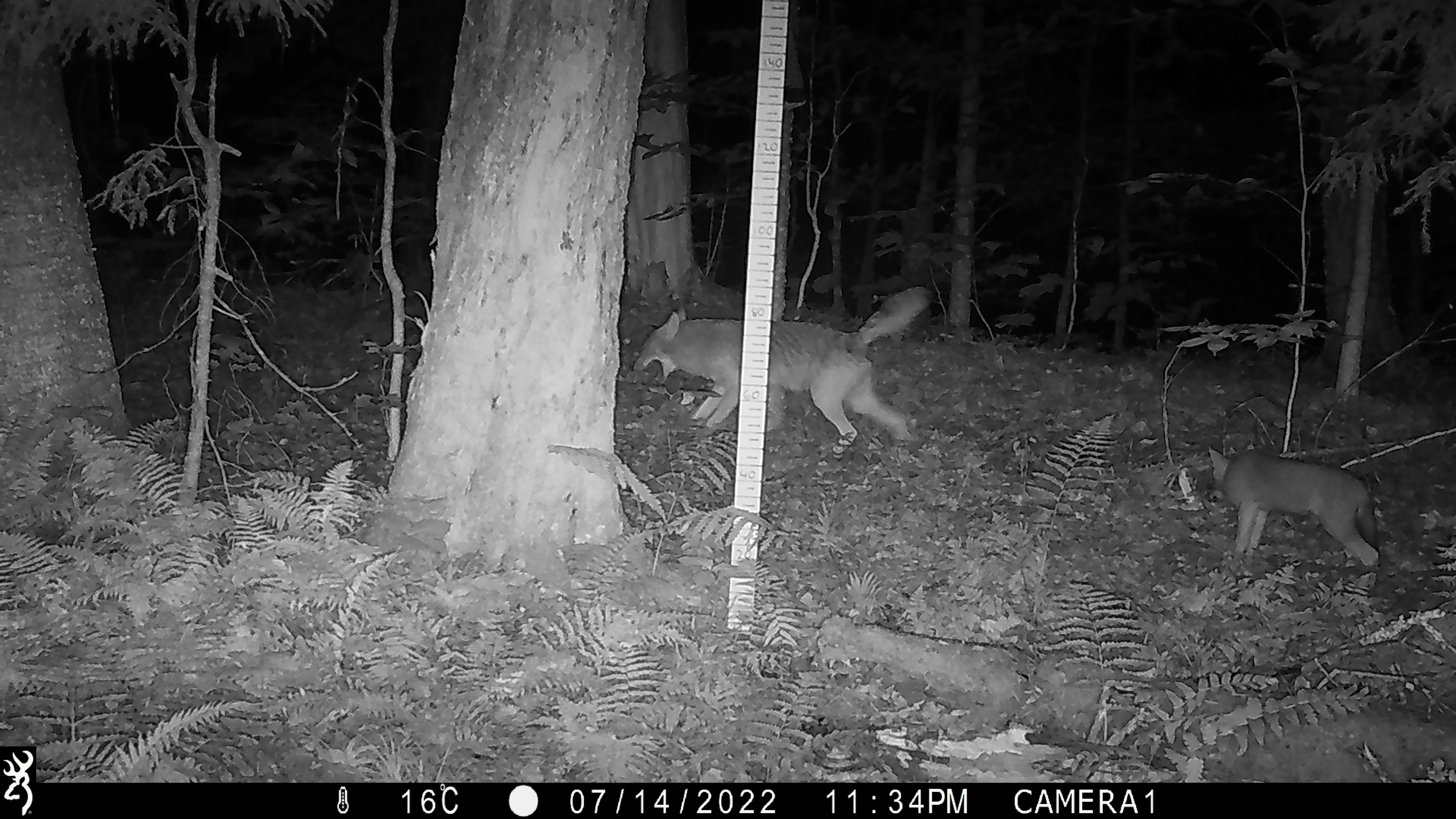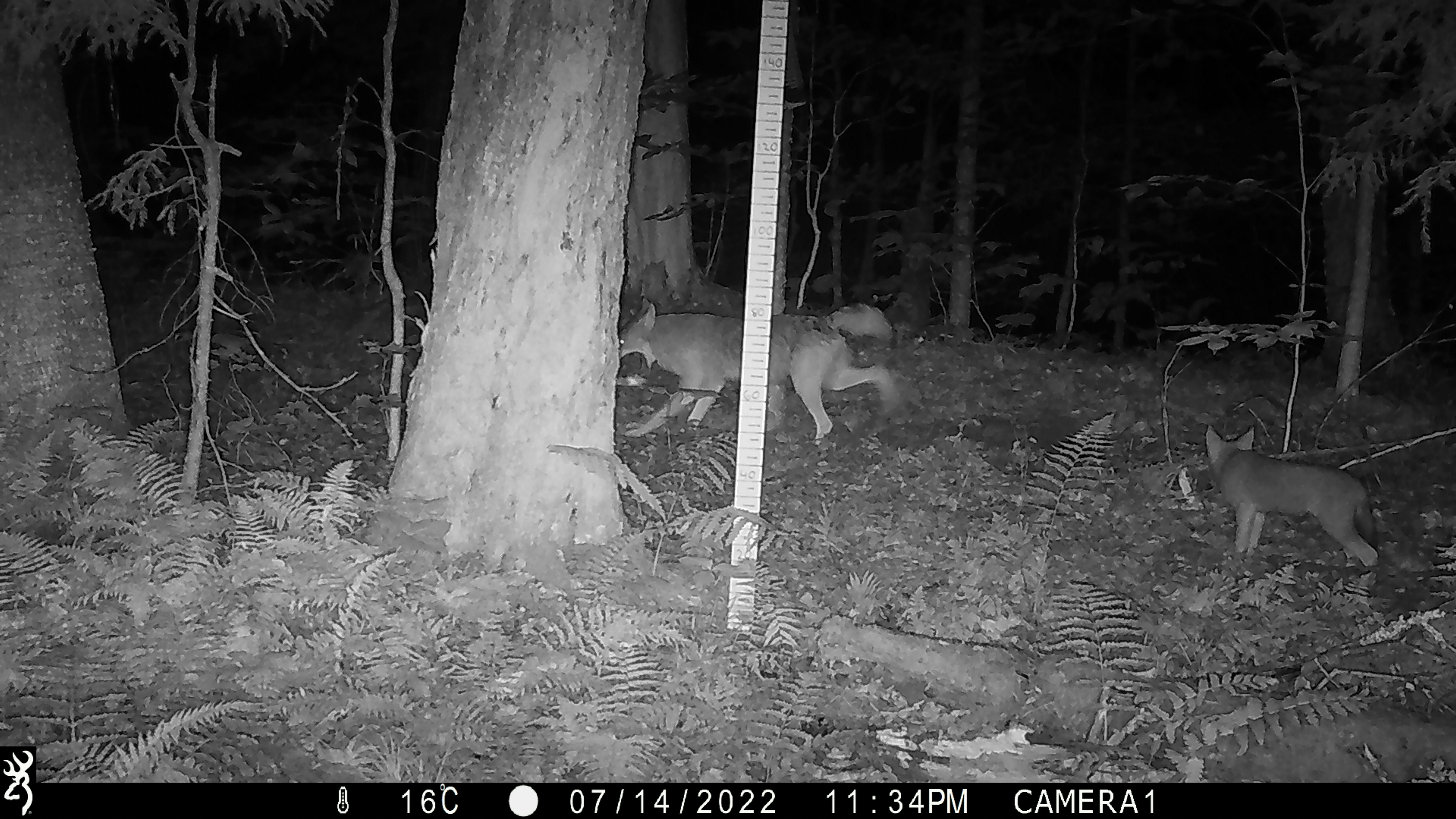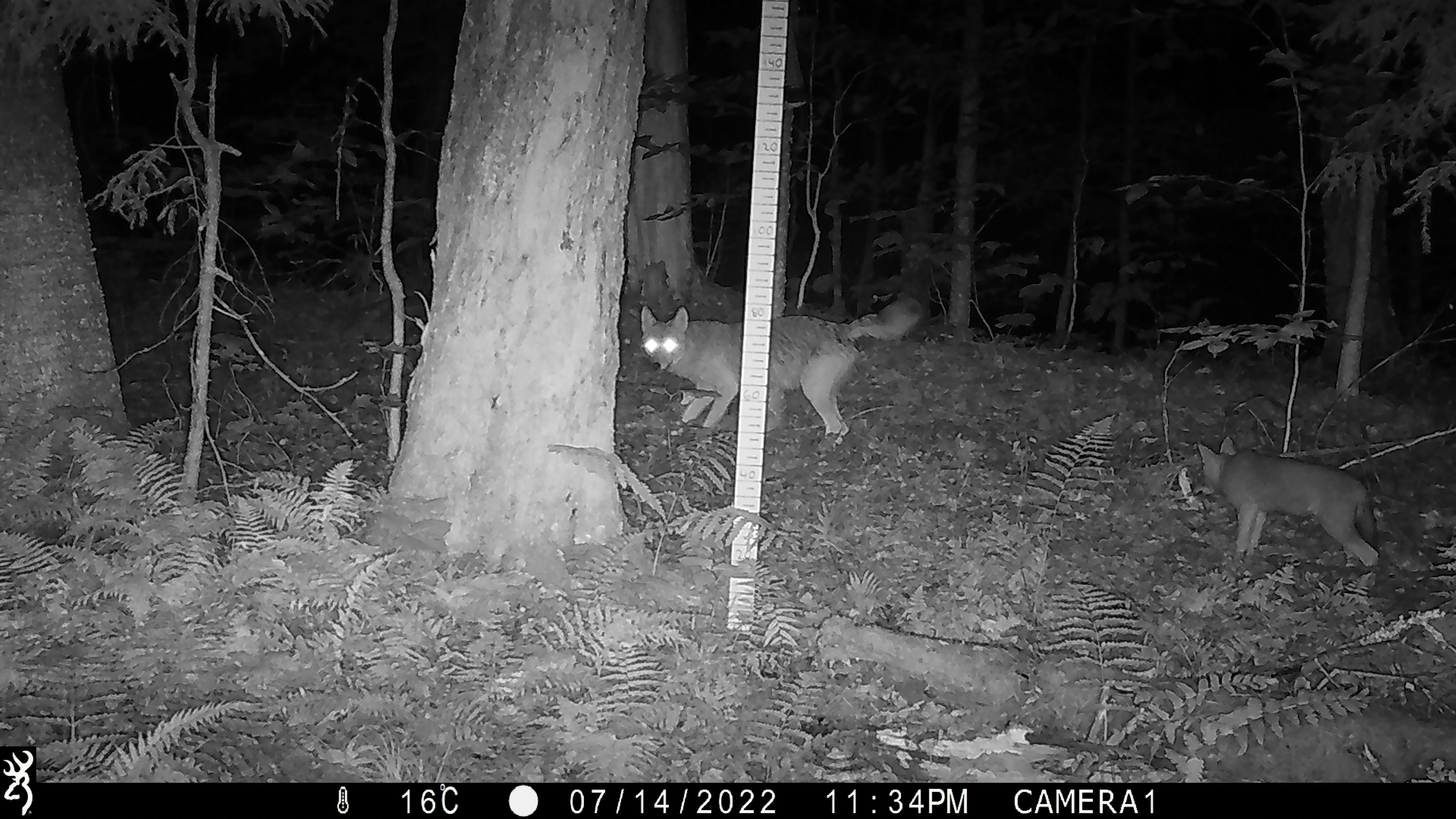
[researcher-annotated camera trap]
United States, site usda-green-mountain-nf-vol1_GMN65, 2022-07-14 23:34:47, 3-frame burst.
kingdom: Animalia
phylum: Chordata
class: Mammalia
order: Carnivora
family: Canidae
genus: Canis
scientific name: Canis latrans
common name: coyote